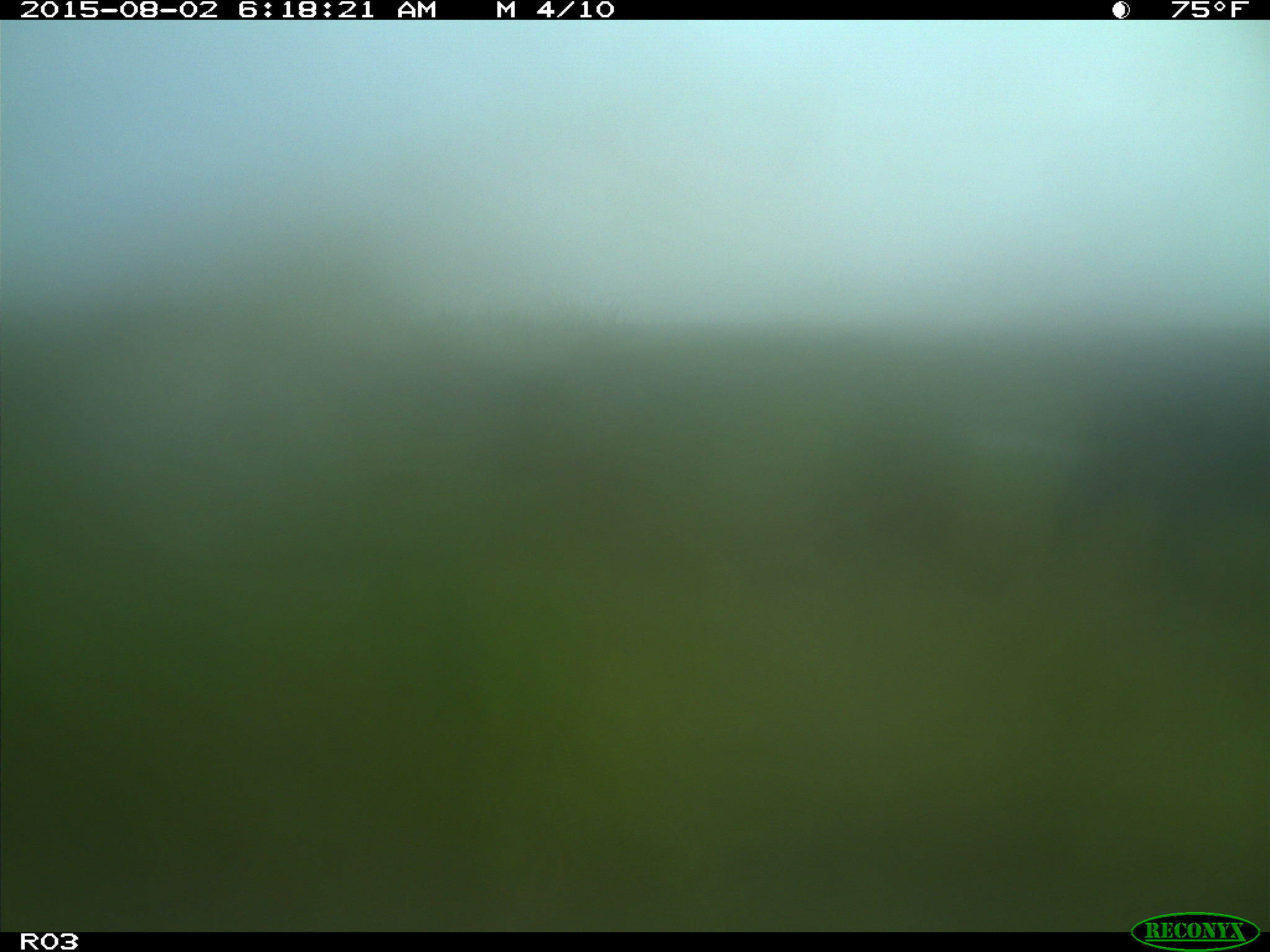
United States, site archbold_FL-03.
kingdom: Animalia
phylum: Chordata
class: Mammalia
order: Artiodactyla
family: Bovidae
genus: Bos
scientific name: Bos taurus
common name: domestic cow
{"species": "Bos taurus (domestic cow)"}